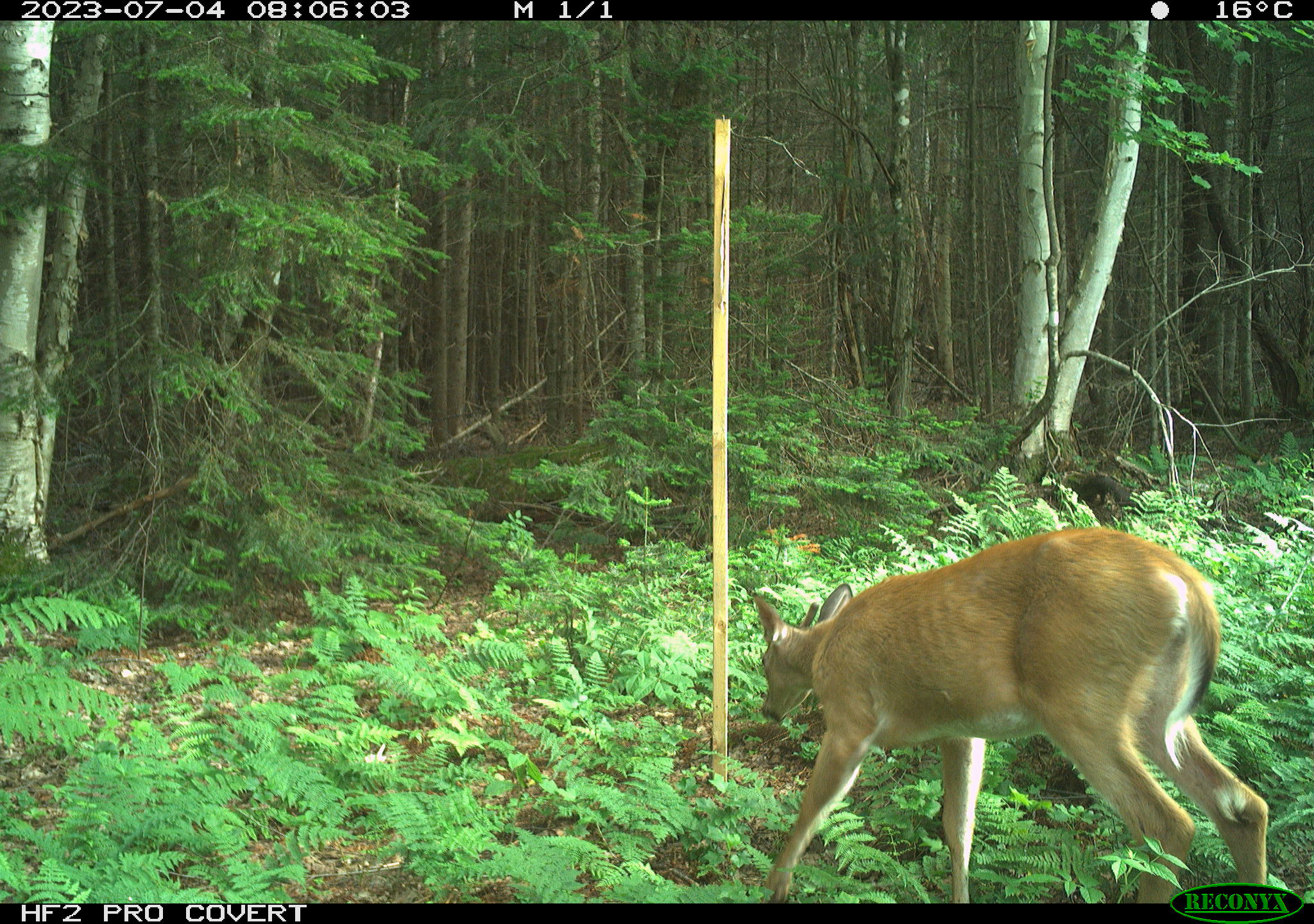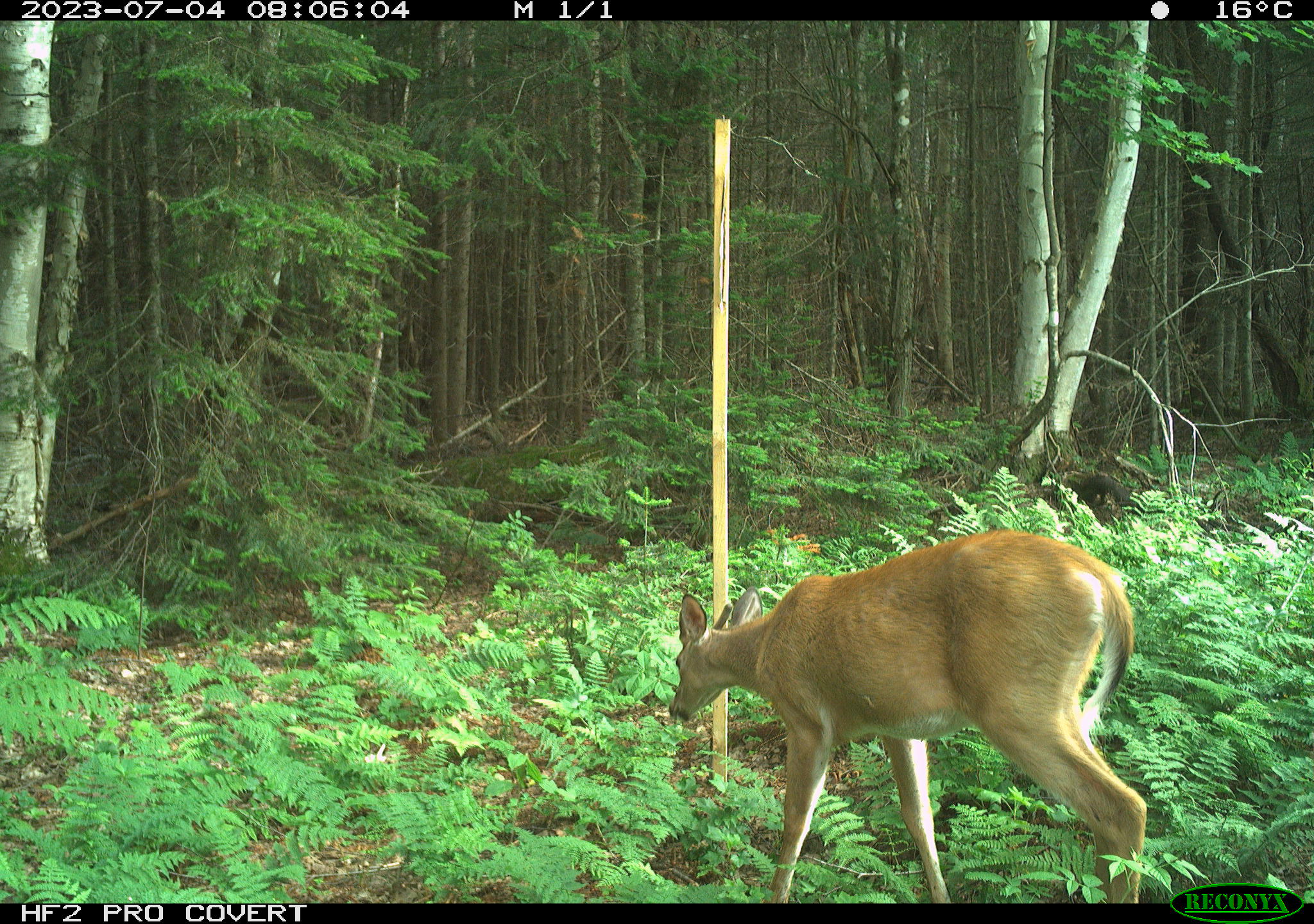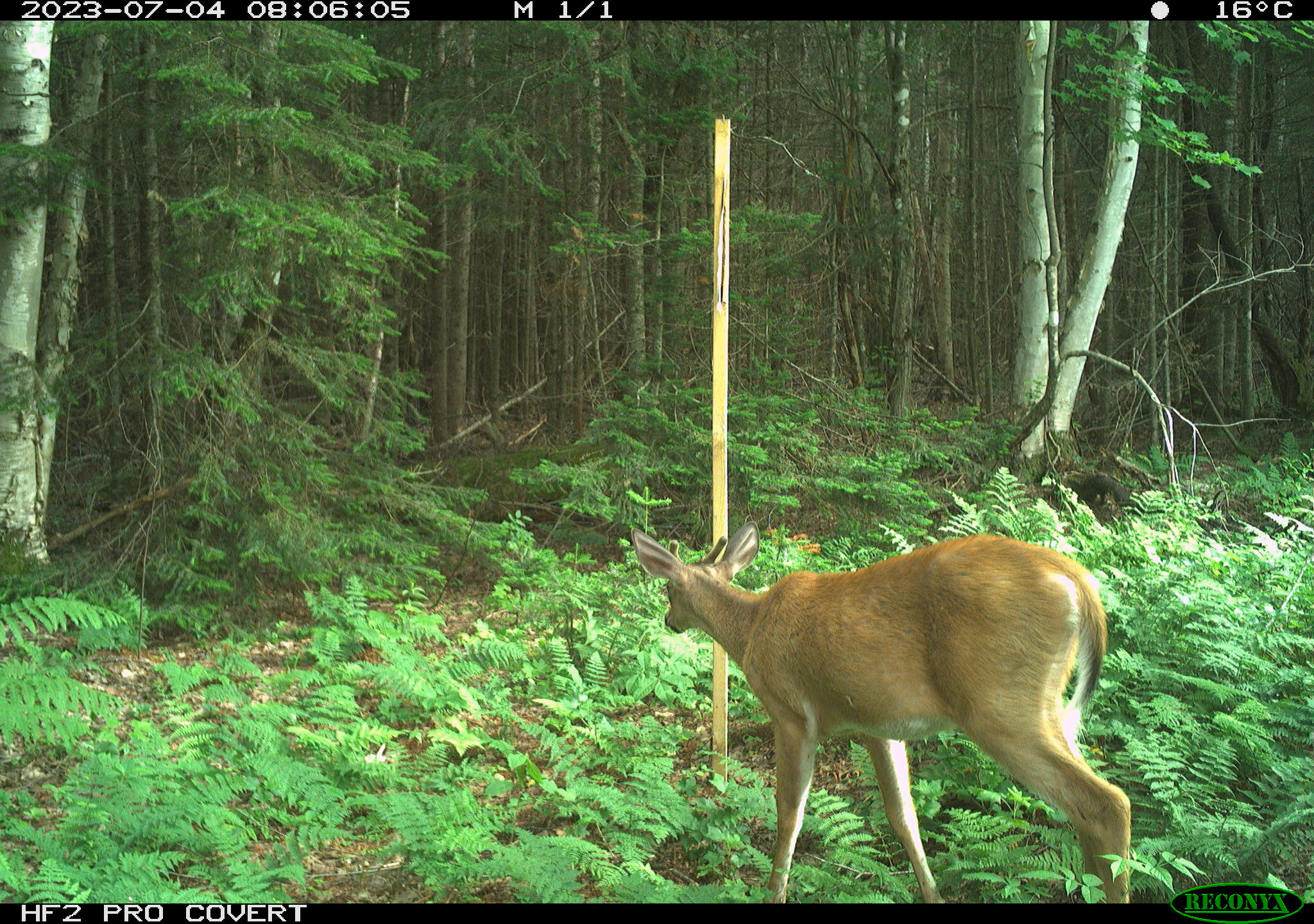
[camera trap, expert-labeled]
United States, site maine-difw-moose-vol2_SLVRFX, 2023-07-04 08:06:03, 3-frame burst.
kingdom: Animalia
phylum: Chordata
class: Mammalia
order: Artiodactyla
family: Cervidae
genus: Odocoileus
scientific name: Odocoileus virginianus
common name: white-tailed deer